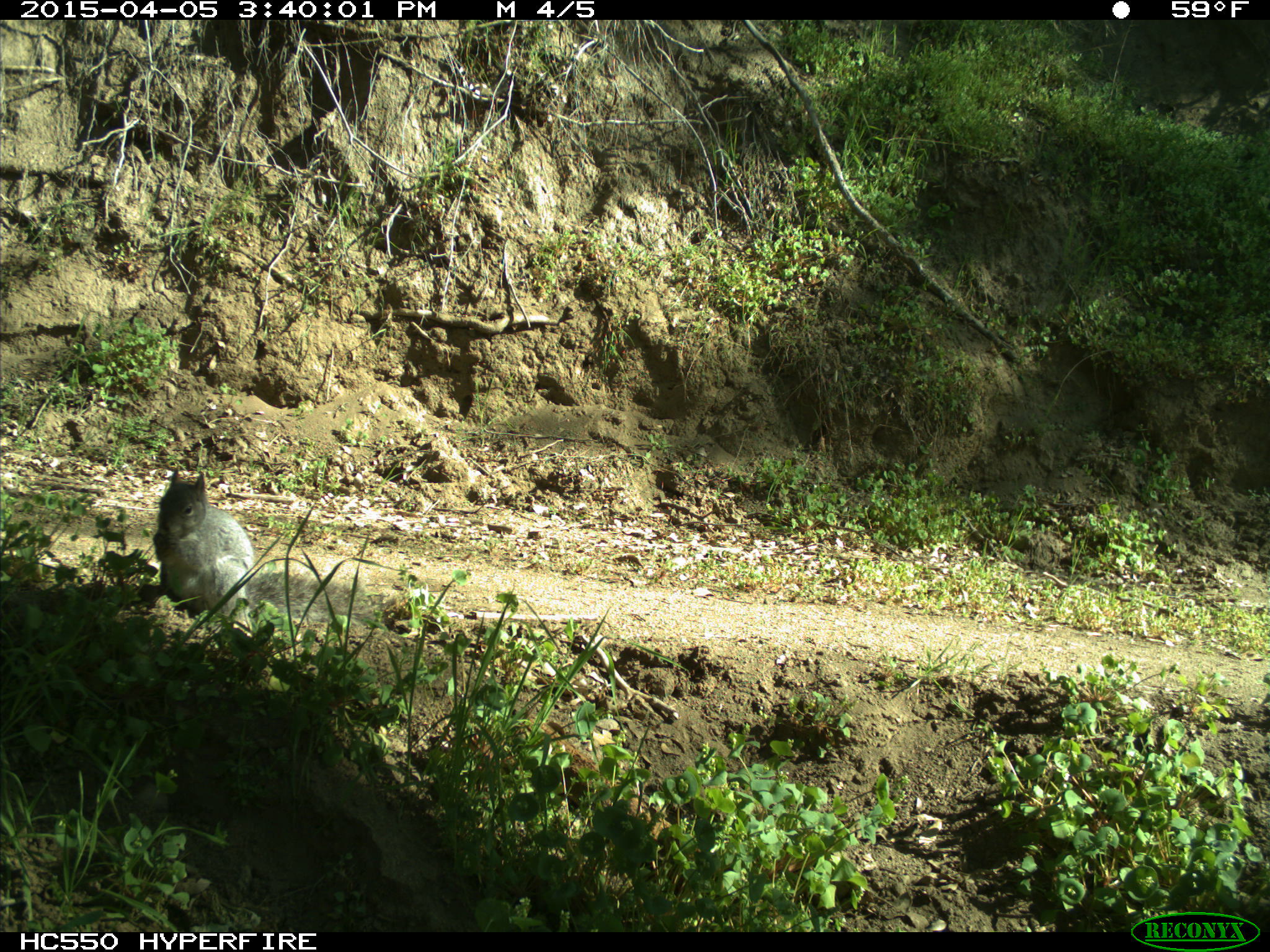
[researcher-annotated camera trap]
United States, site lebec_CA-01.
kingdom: Animalia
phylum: Chordata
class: Mammalia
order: Rodentia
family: Sciuridae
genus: Sciurus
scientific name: Sciurus carolinensis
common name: eastern gray squirrel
Sciurus carolinensis (eastern gray squirrel).